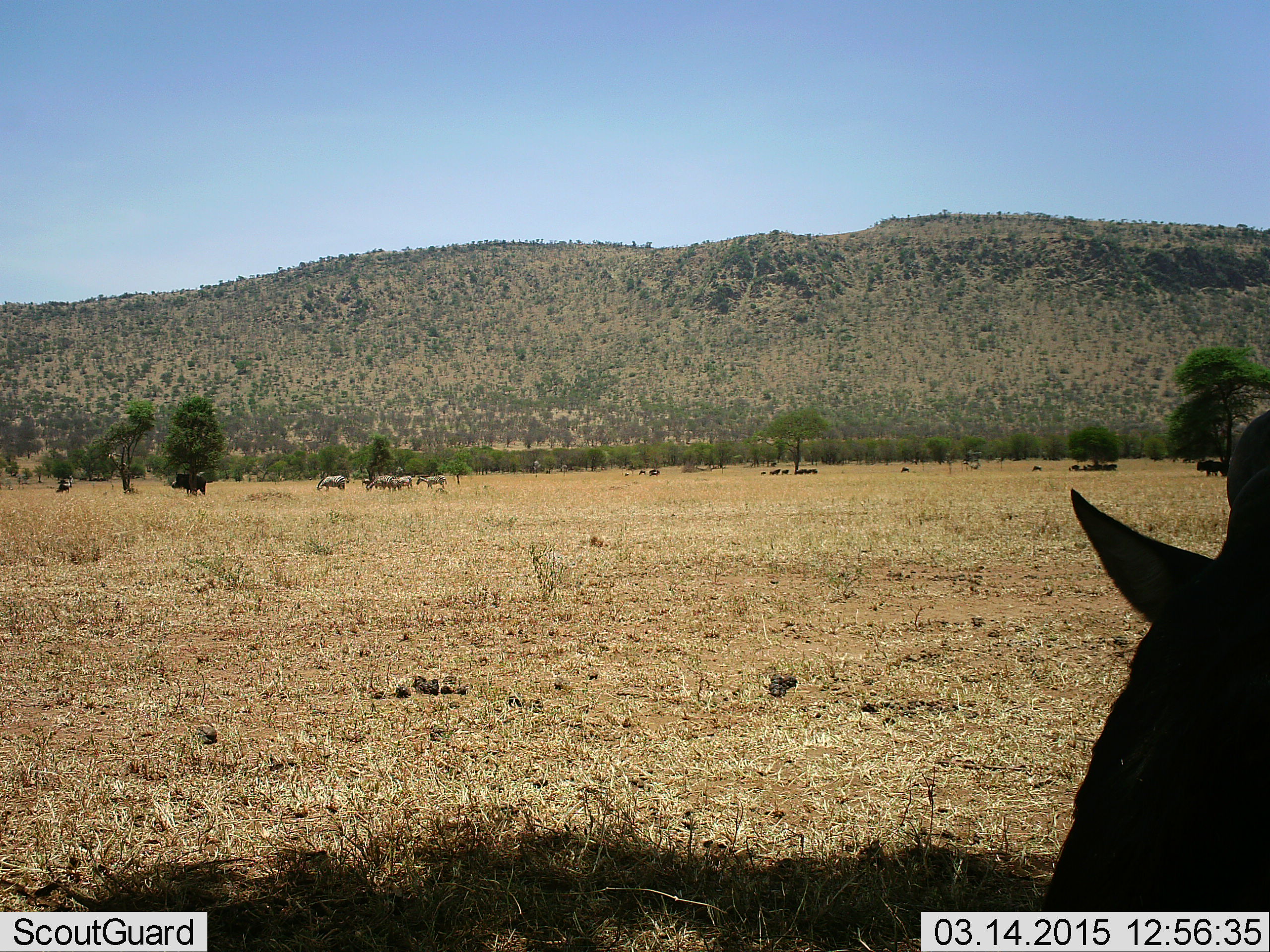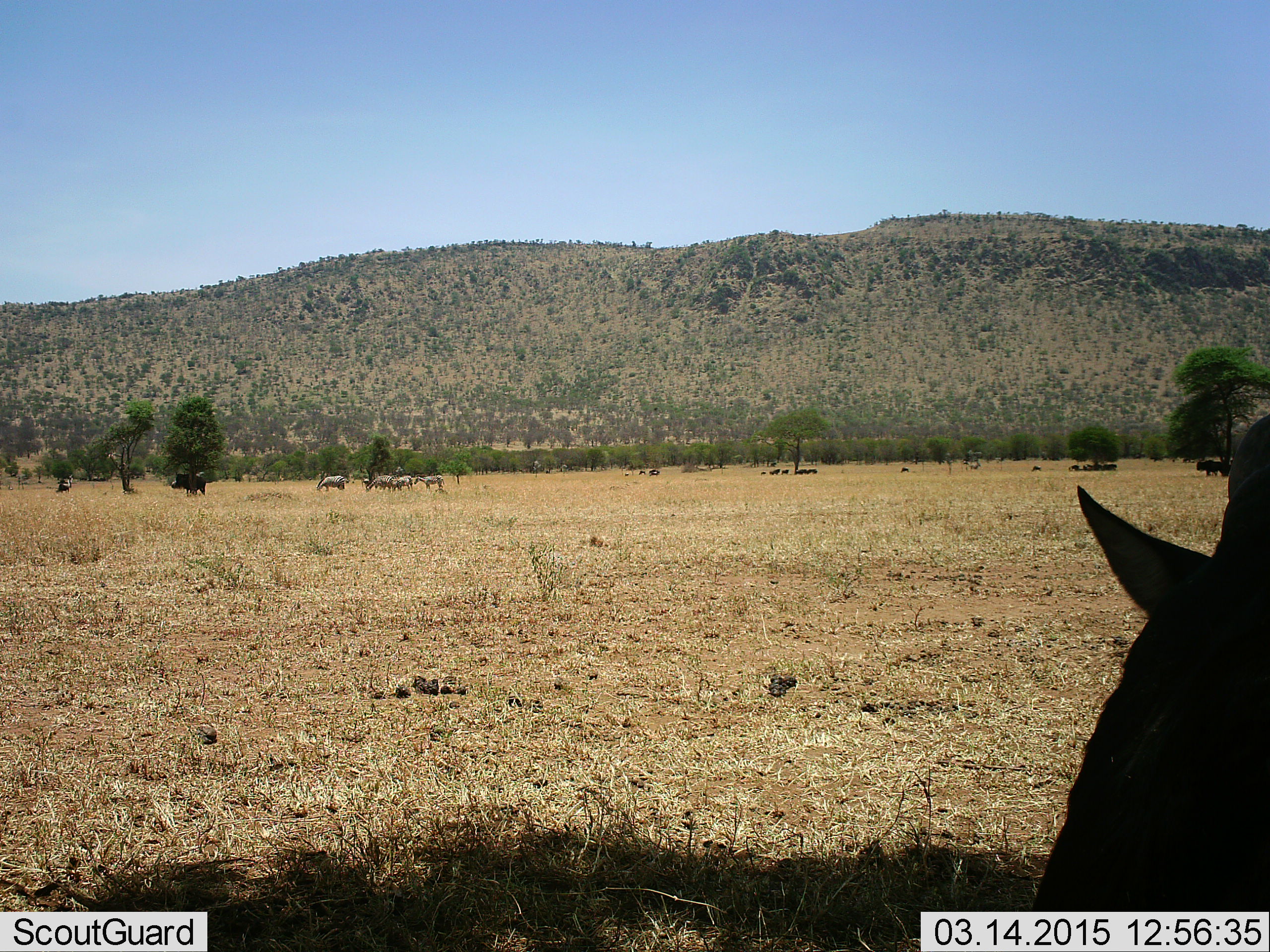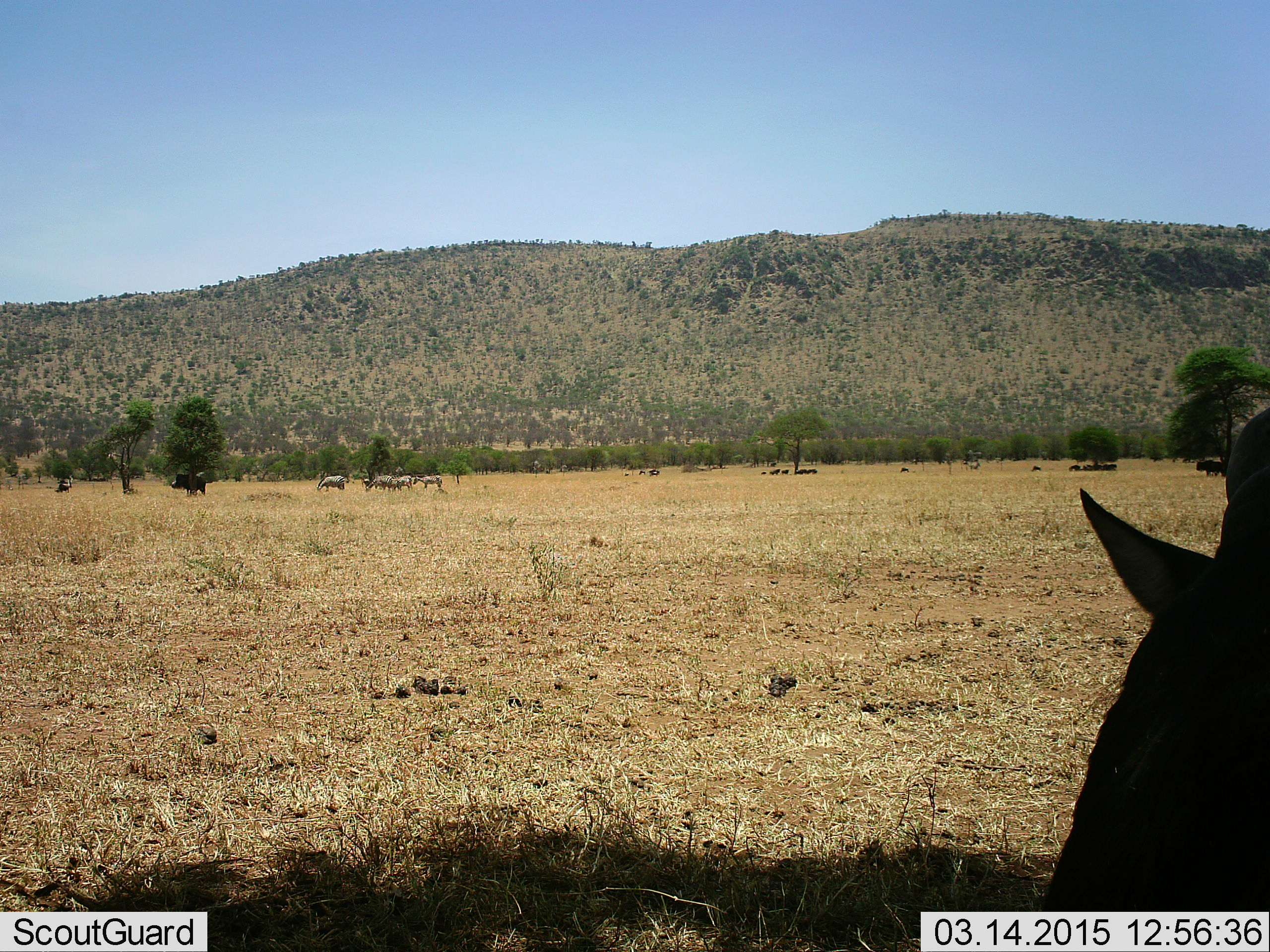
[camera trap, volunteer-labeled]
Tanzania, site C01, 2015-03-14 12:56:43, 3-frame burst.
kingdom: Animalia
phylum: Chordata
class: Mammalia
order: Artiodactyla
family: Bovidae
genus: Connochaetes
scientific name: Connochaetes taurinus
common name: blue wildebeest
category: wildebeest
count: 11-50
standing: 87%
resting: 27%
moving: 0%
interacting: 7%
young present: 0%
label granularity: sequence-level